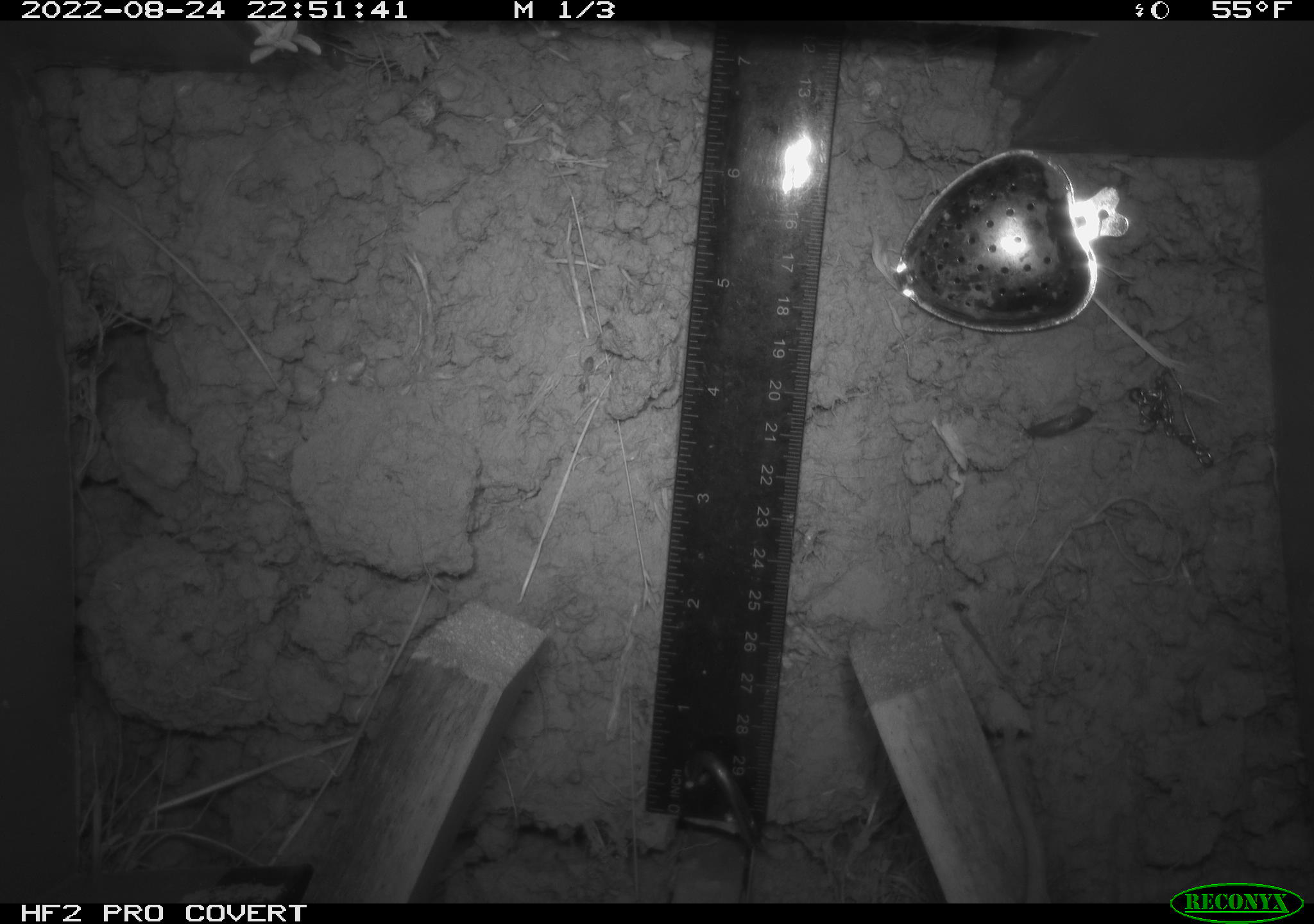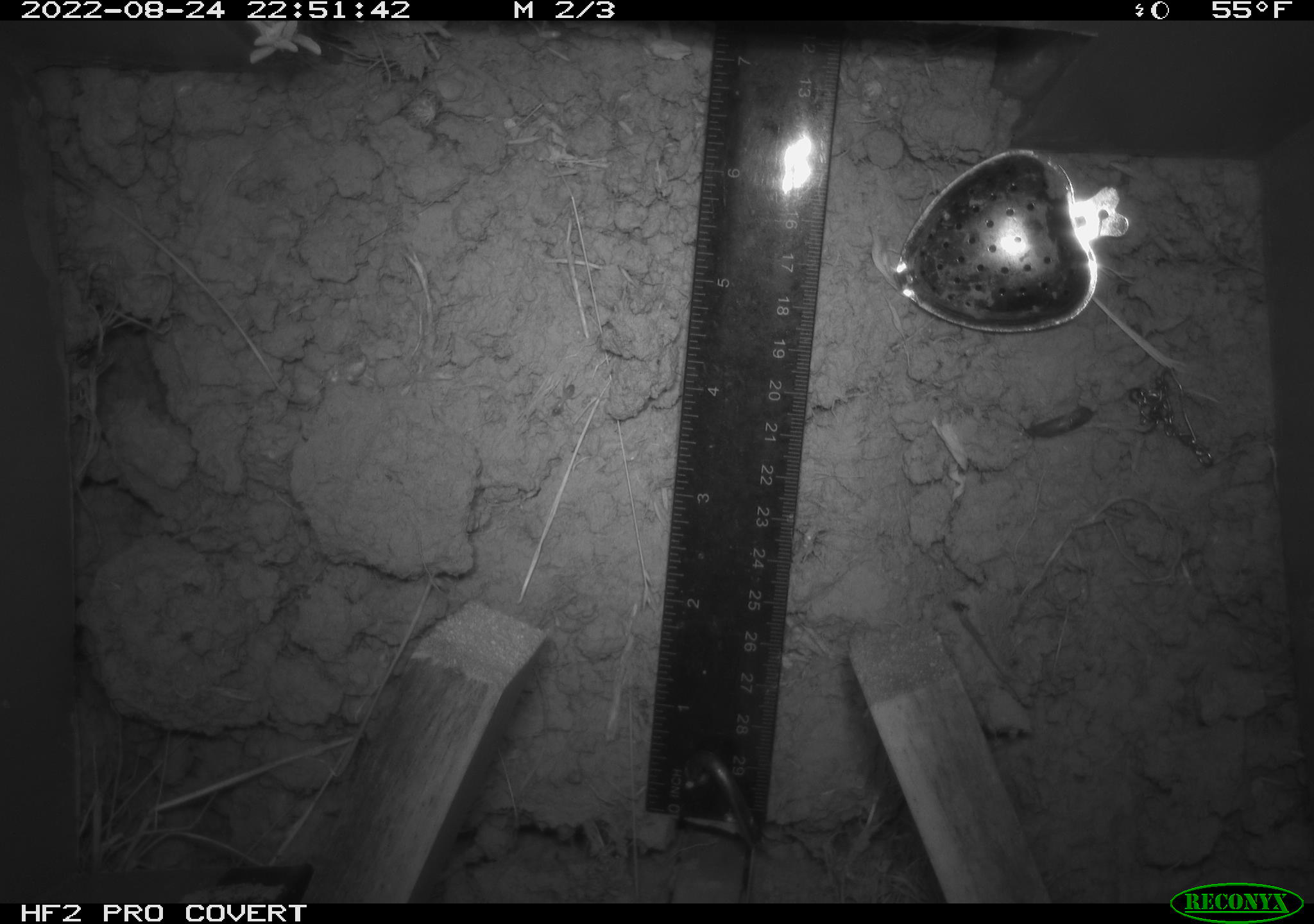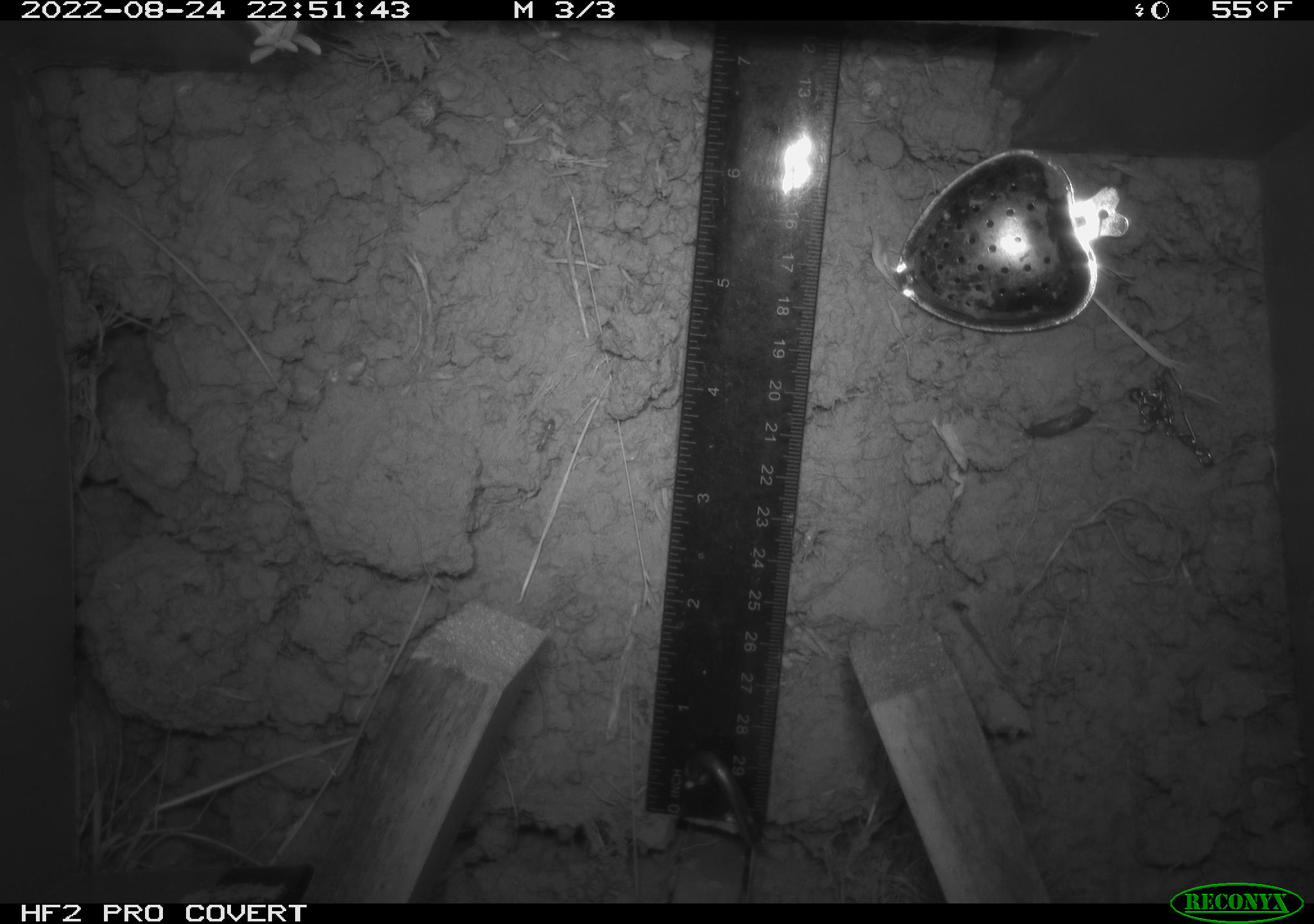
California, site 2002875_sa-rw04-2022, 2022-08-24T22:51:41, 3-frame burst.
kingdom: Animalia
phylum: Chordata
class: Mammalia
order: Rodentia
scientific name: Rodentia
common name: mouse species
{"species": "mouse species (Rodentia)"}